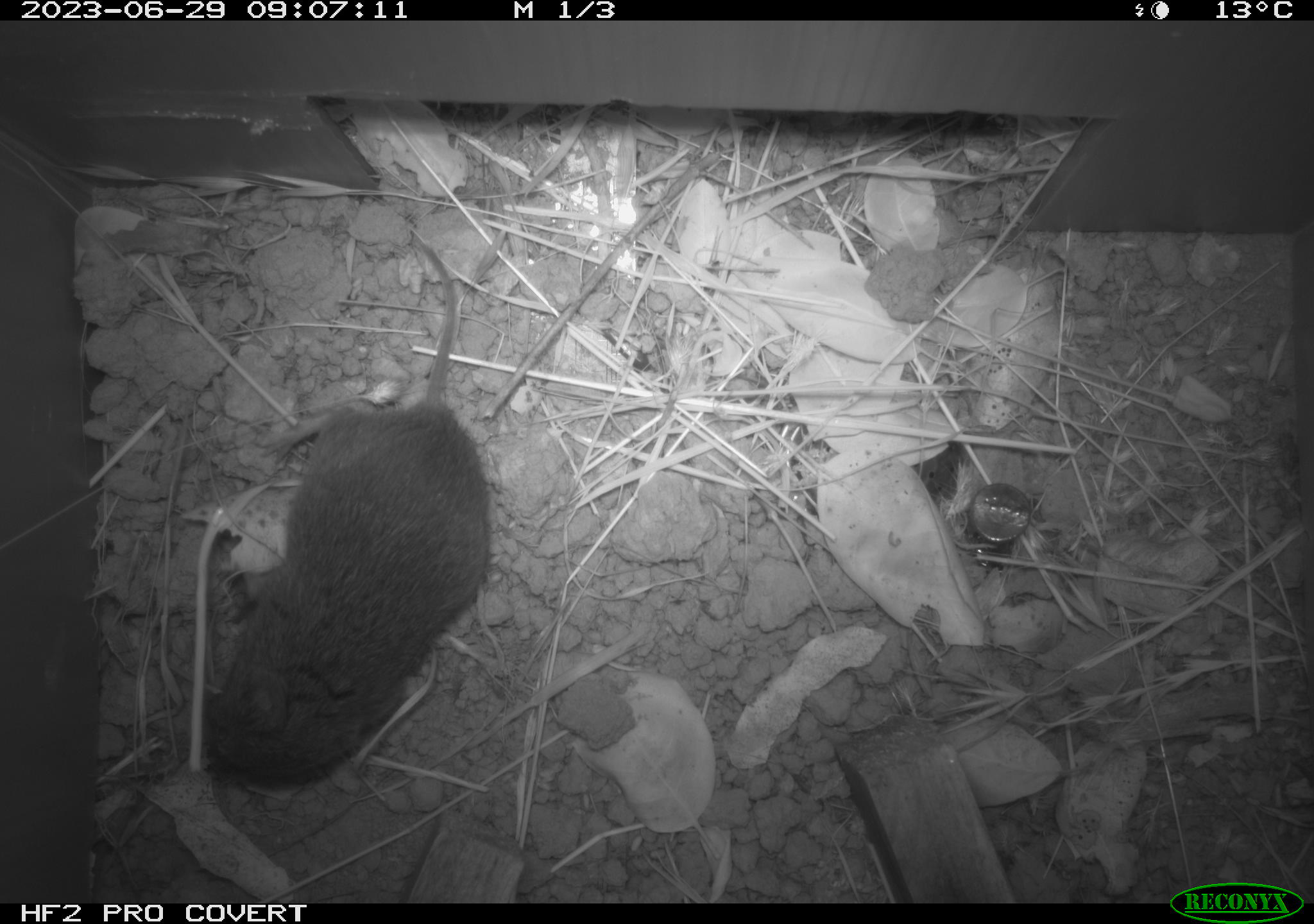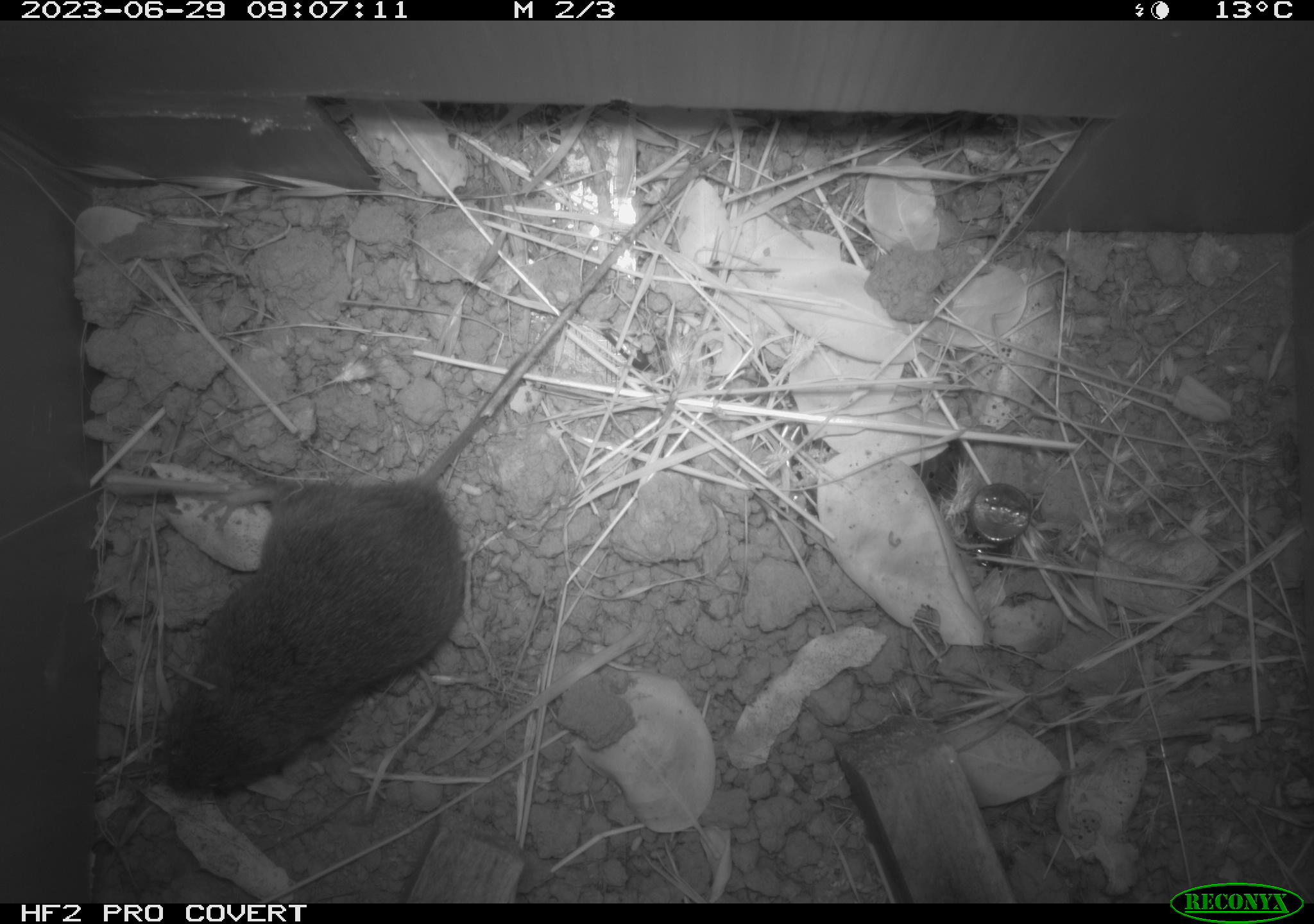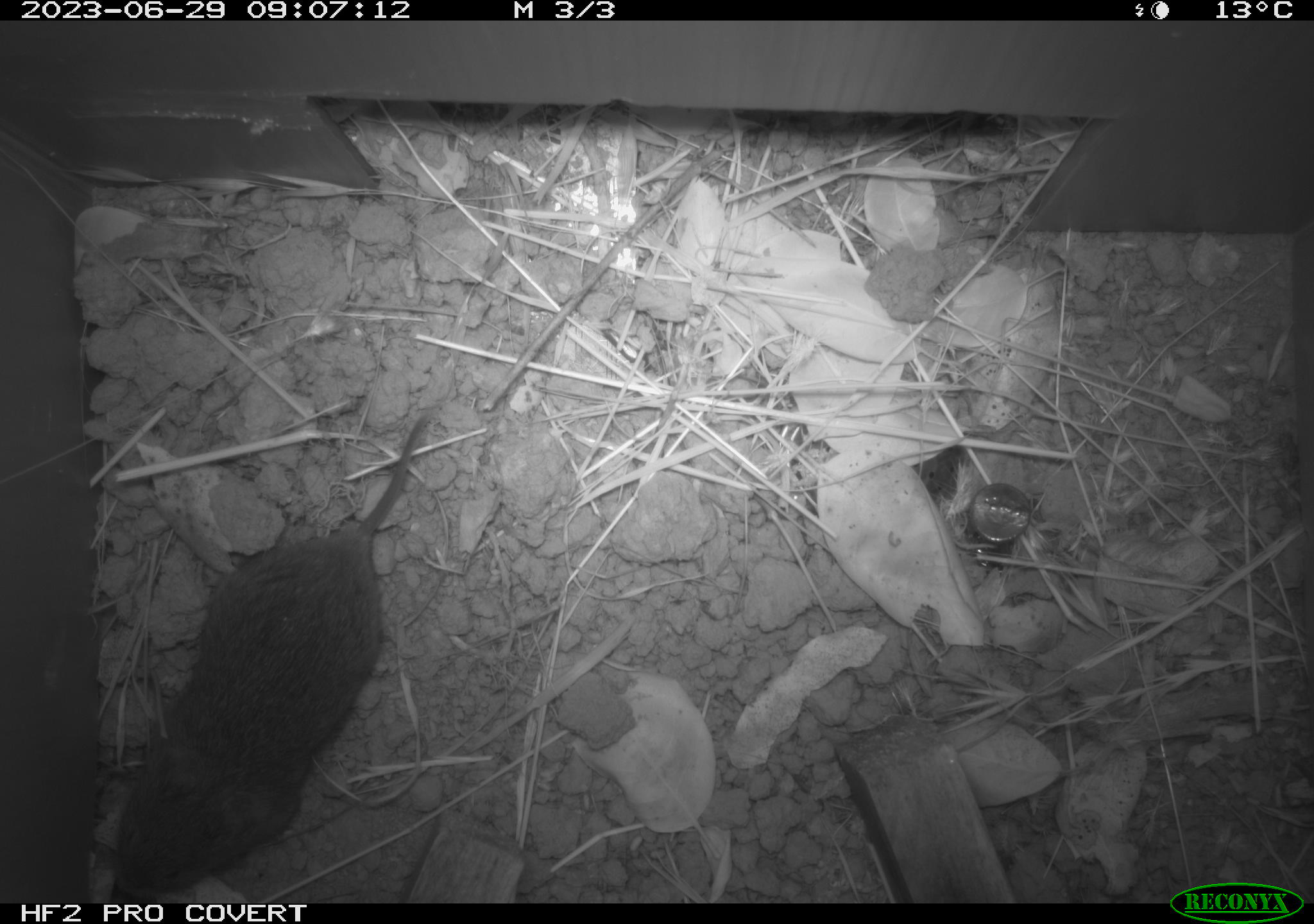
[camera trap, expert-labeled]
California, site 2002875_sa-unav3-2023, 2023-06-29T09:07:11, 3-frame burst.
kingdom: Animalia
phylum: Chordata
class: Mammalia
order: Rodentia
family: Cricetidae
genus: Microtus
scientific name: Microtus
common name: meadow vole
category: microtus species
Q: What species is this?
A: Microtus species (meadow vole) (Microtus).